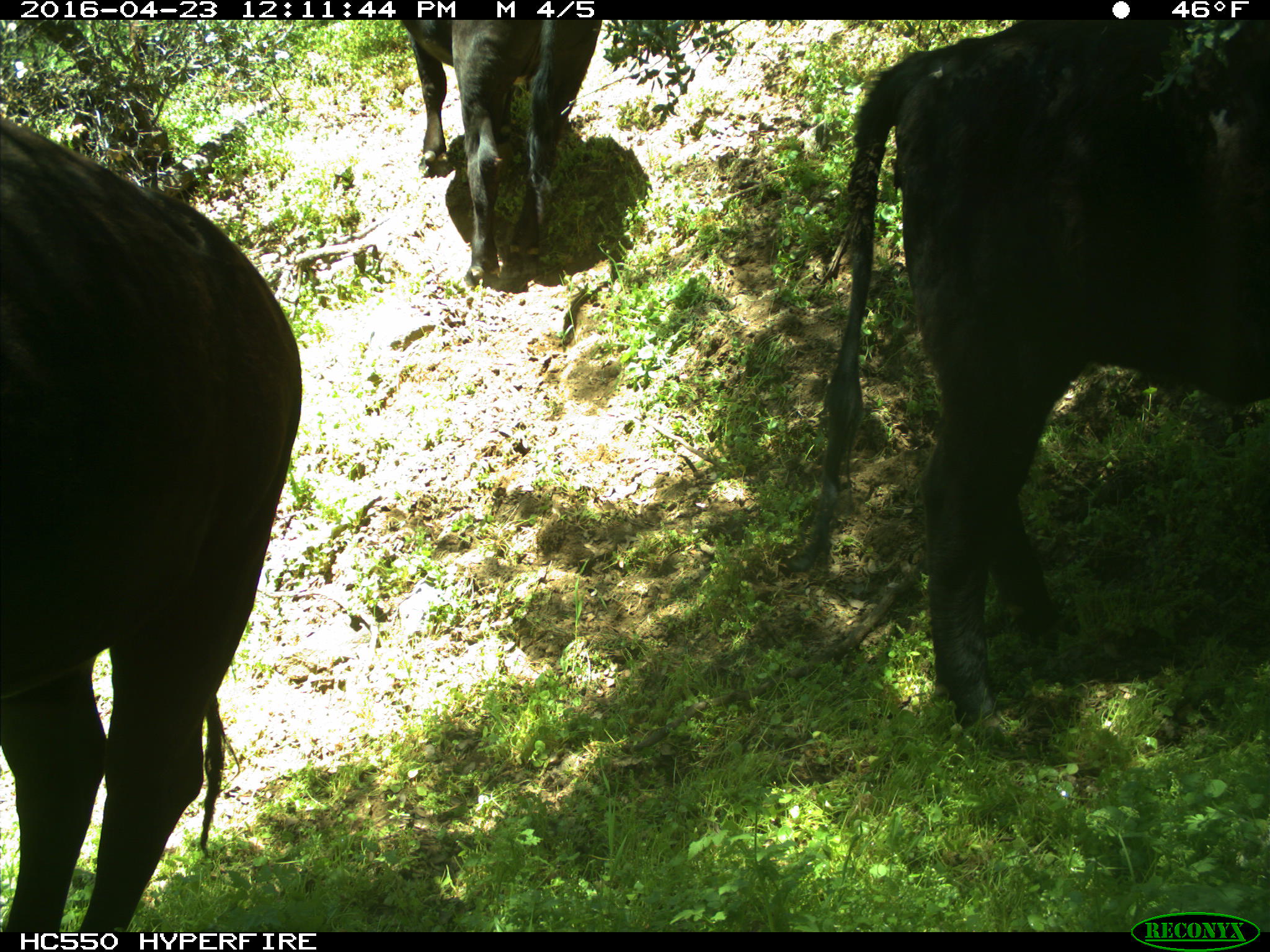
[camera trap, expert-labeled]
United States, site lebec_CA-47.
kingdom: Animalia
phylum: Chordata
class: Mammalia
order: Artiodactyla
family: Bovidae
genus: Bos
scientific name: Bos taurus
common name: domestic cow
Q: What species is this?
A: Bos taurus (domestic cow).